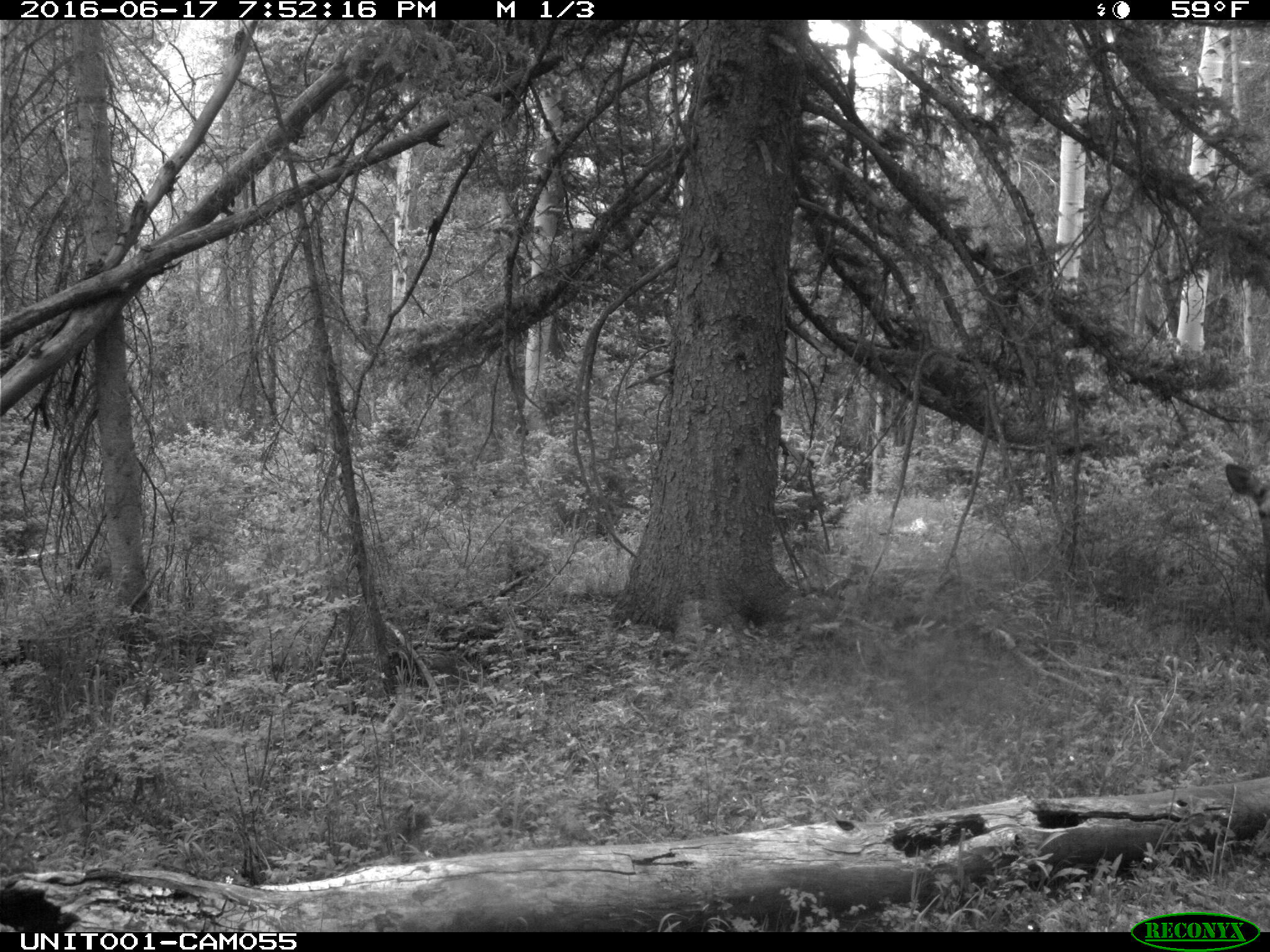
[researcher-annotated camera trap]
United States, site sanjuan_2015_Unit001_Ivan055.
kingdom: Animalia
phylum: Chordata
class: Mammalia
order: Artiodactyla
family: Cervidae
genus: Cervus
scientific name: Cervus elaphus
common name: red deer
Cervus elaphus (red deer).